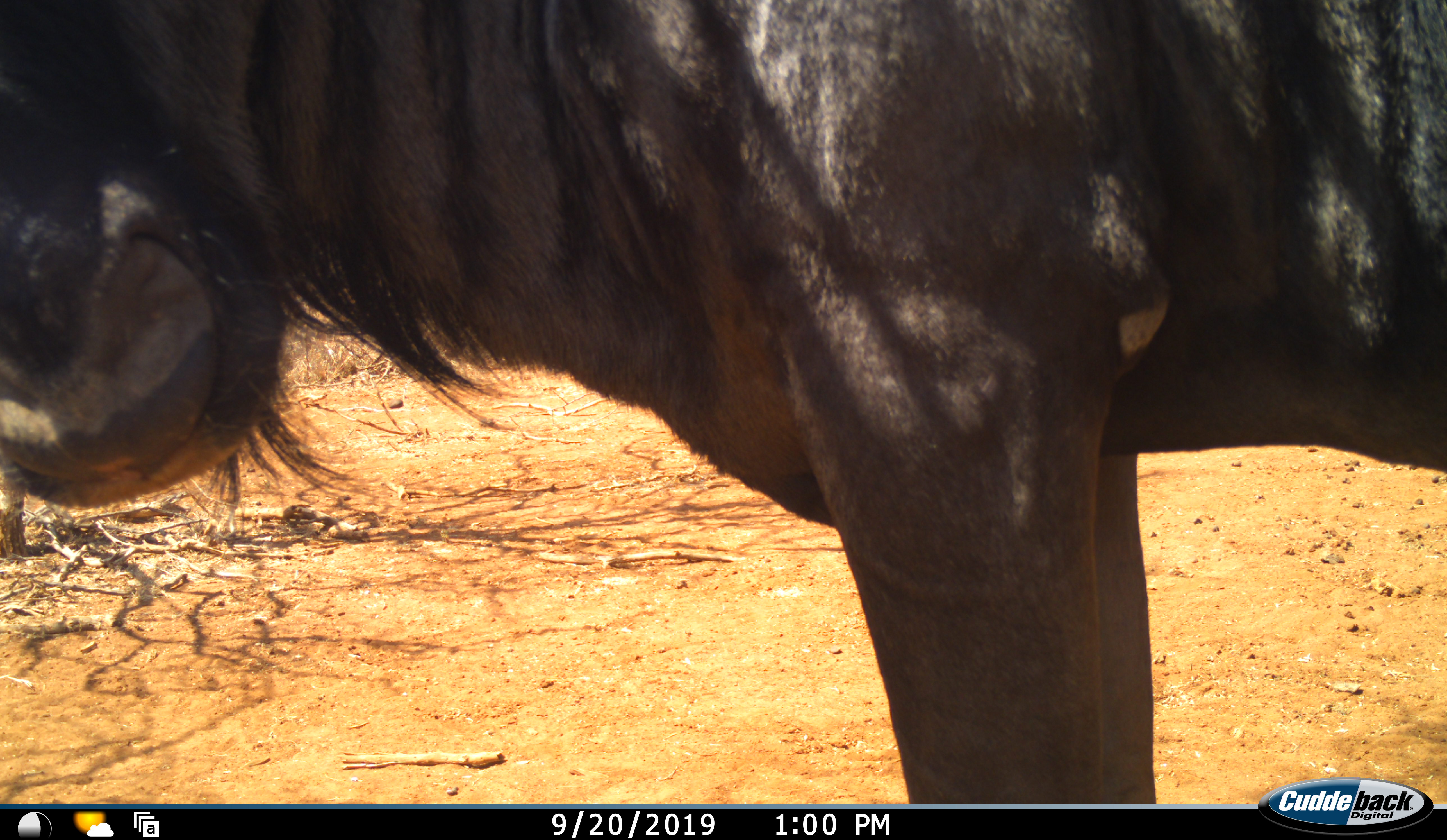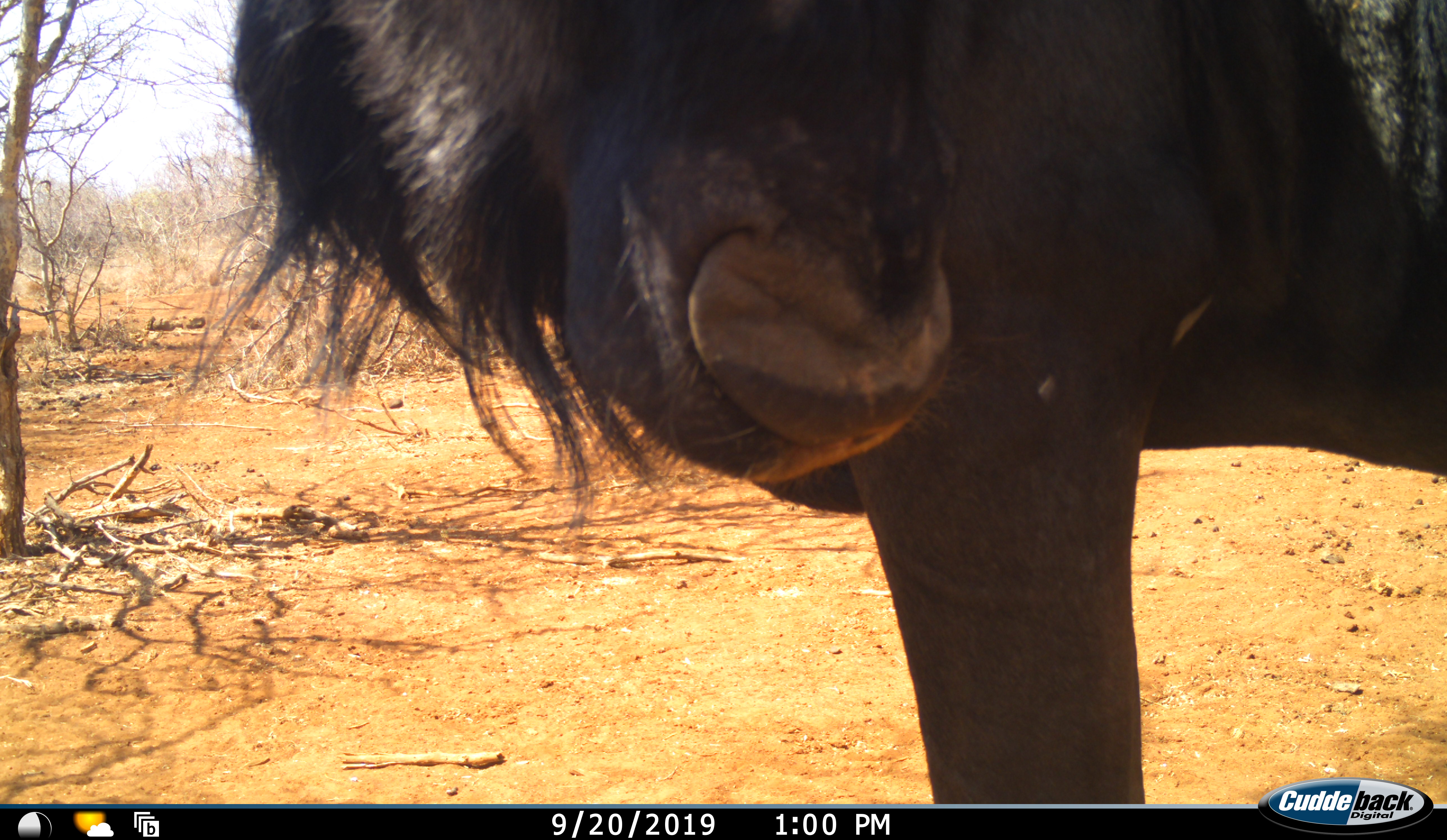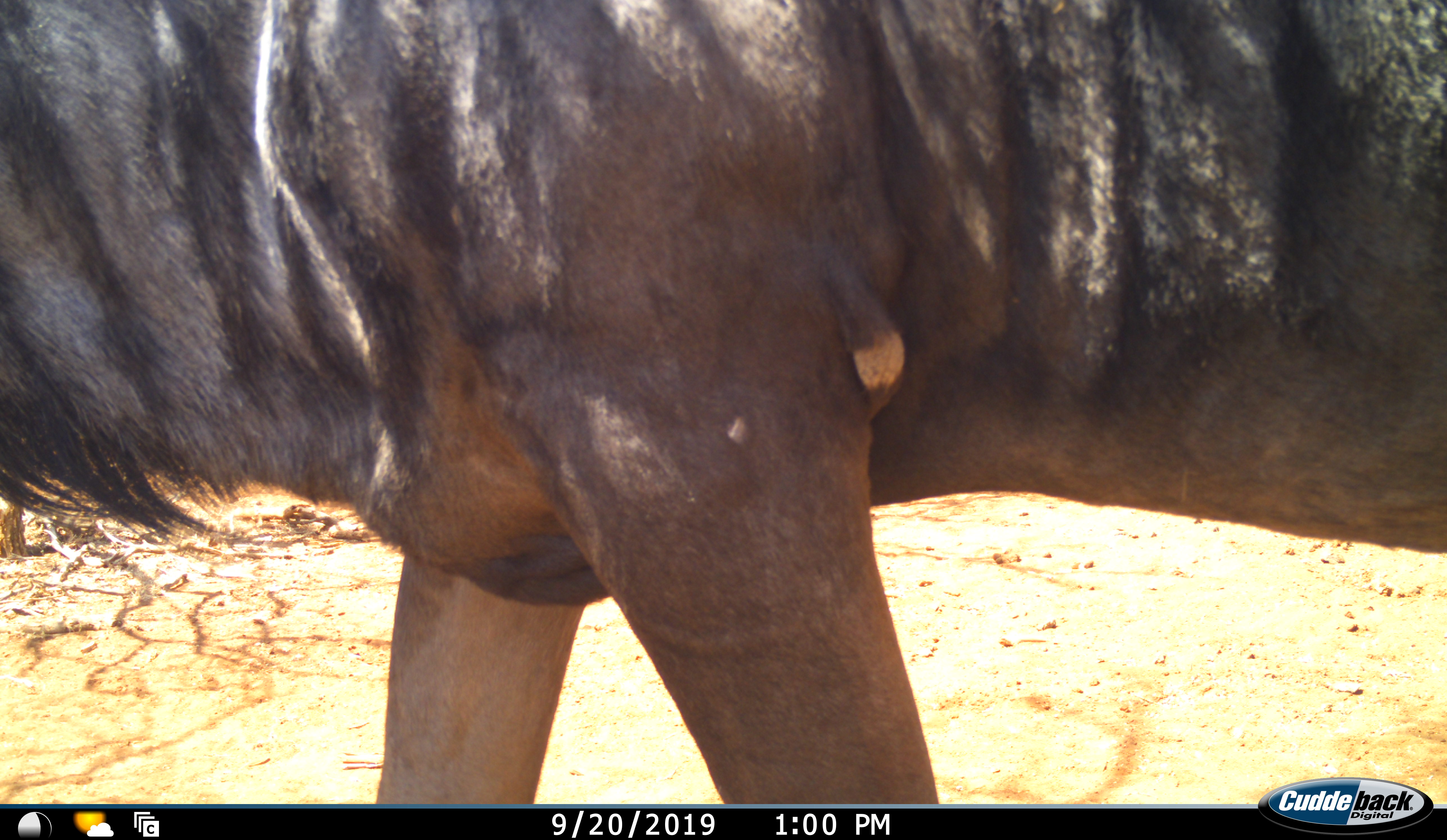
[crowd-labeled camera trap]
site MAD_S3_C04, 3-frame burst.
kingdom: Animalia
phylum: Chordata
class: Mammalia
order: Artiodactyla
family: Bovidae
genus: Connochaetes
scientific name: Connochaetes taurinus taurinus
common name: blue wildebeest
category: wildebeestblue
Wildebeestblue (blue wildebeest) (Connochaetes taurinus taurinus), count 1. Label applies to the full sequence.